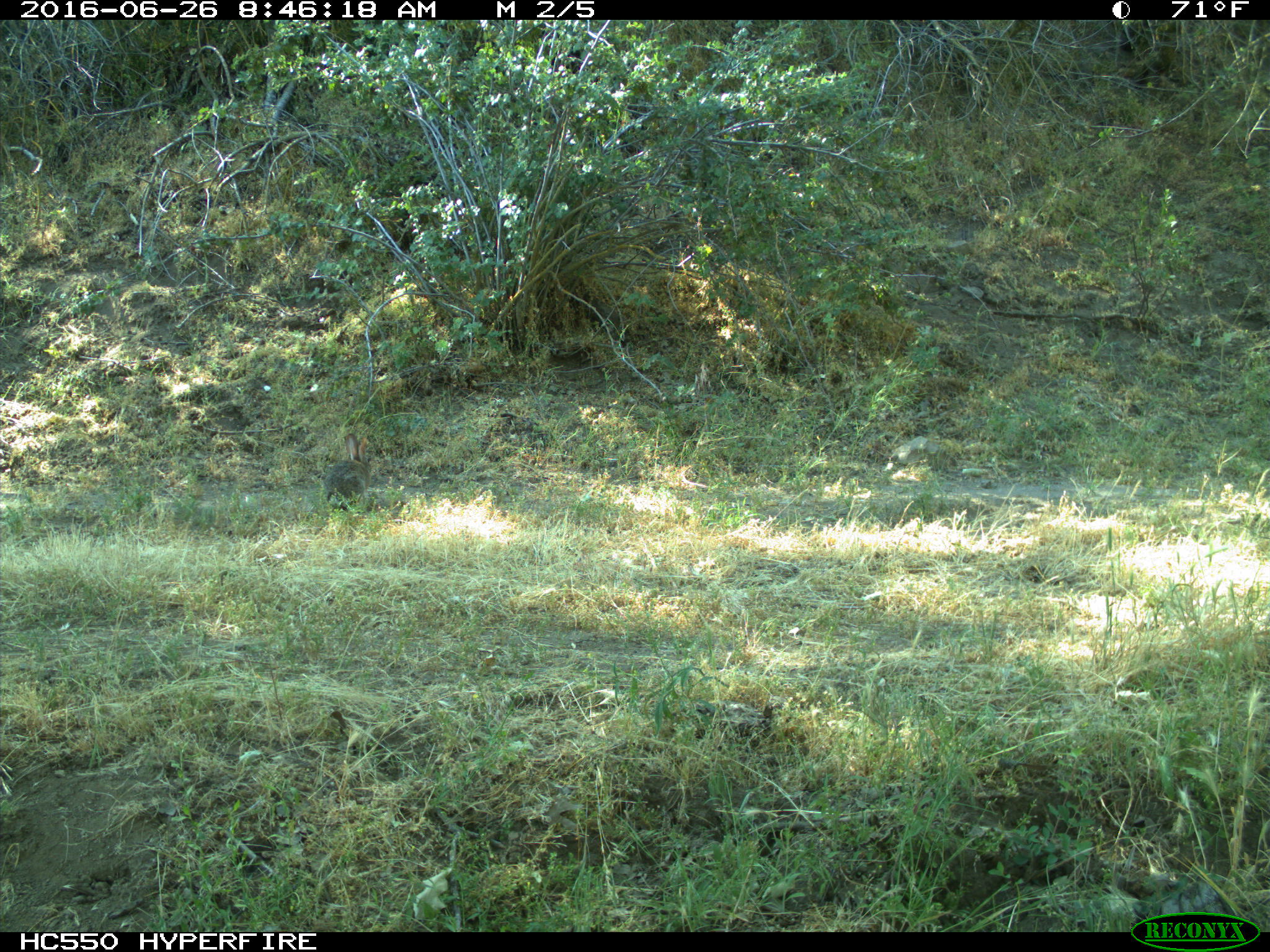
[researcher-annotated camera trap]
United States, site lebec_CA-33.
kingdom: Animalia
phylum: Chordata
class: Mammalia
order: Lagomorpha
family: Leporidae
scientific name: Leporidae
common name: rabbits and hares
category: unidentified rabbit